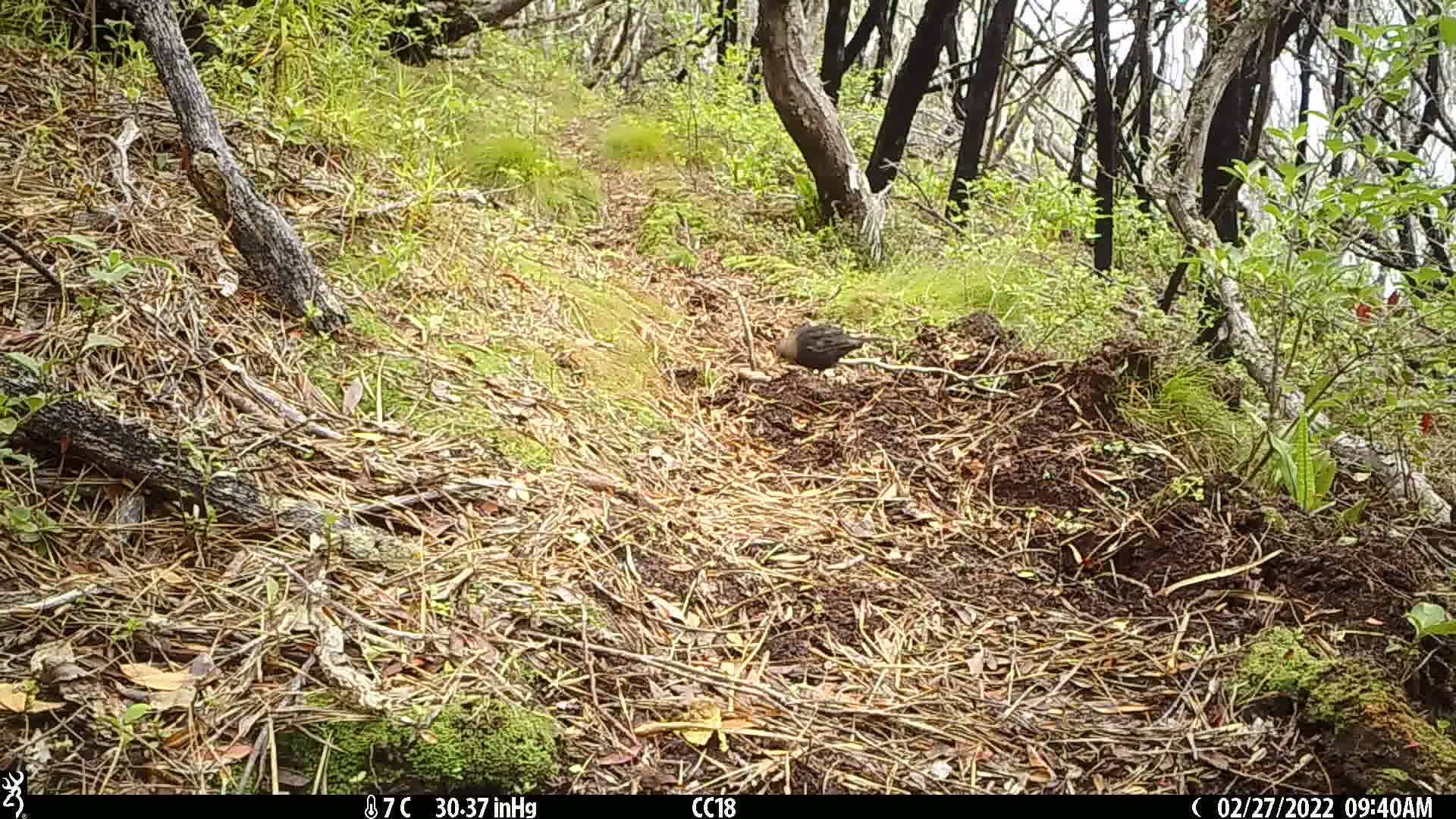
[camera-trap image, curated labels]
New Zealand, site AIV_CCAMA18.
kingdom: Animalia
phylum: Chordata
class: Aves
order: Passeriformes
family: Turdidae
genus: Turdus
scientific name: Turdus merula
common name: eurasian blackbird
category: blackbird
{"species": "blackbird (eurasian blackbird) (Turdus merula)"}